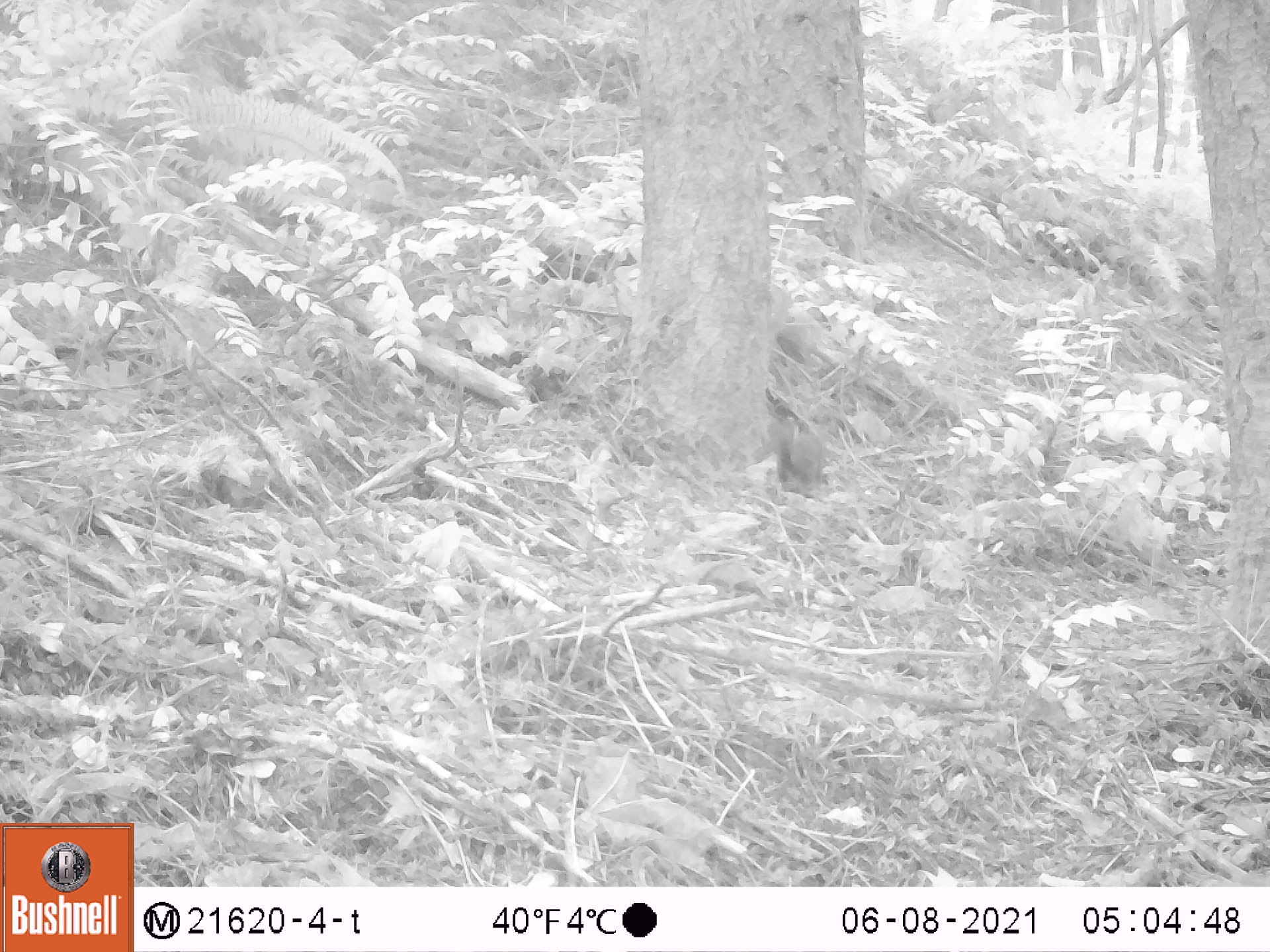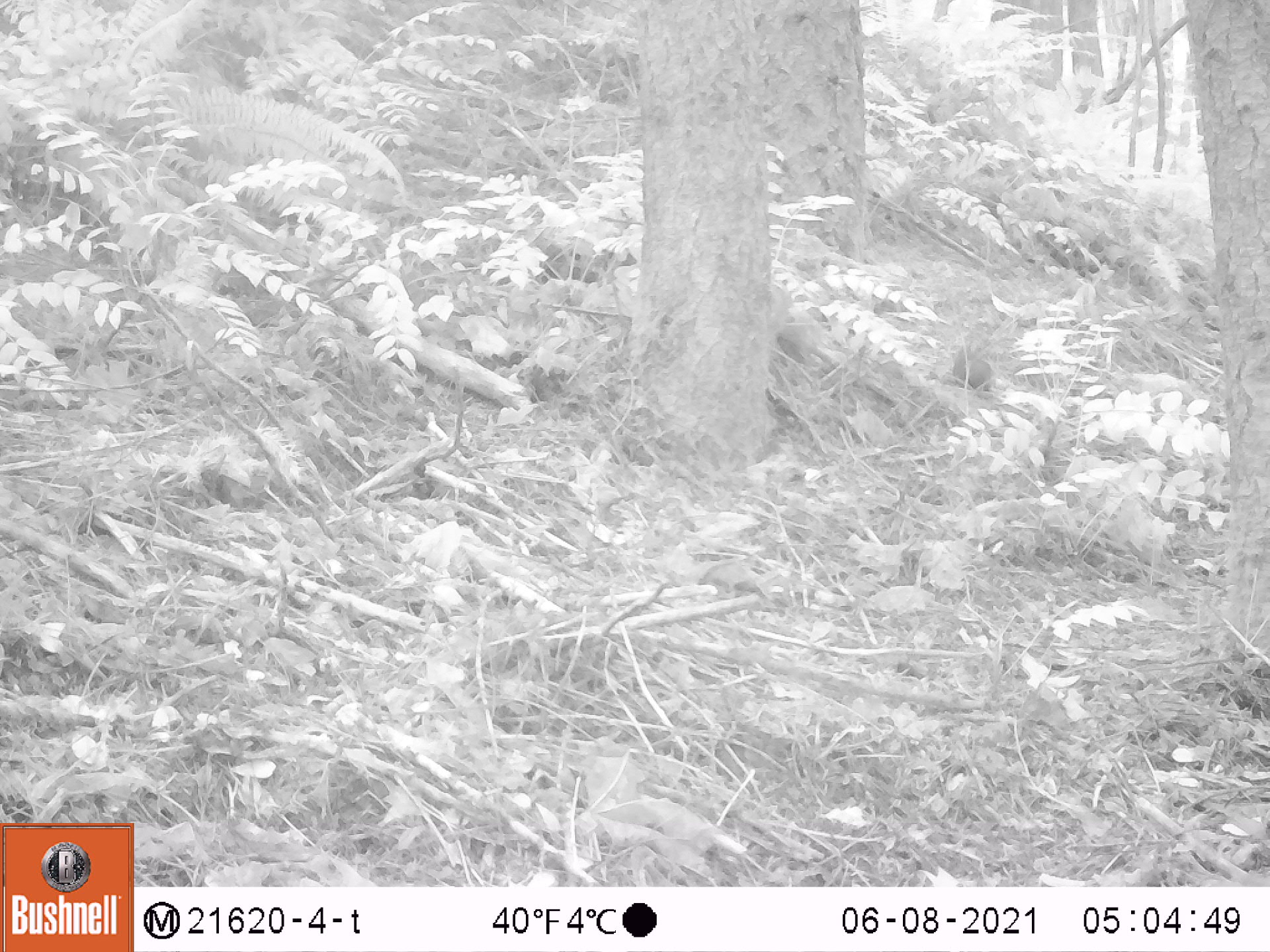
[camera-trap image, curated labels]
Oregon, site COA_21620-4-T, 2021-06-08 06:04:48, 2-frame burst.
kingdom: Animalia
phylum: Chordata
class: Mammalia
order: Rodentia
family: Sciuridae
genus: Tamiasciurus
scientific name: Tamiasciurus douglasii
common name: douglas squirrel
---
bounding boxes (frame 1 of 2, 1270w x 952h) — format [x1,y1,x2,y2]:
douglas squirrel: [744,400,844,510]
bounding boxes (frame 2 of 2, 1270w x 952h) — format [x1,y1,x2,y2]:
douglas squirrel: [931,331,1002,412]